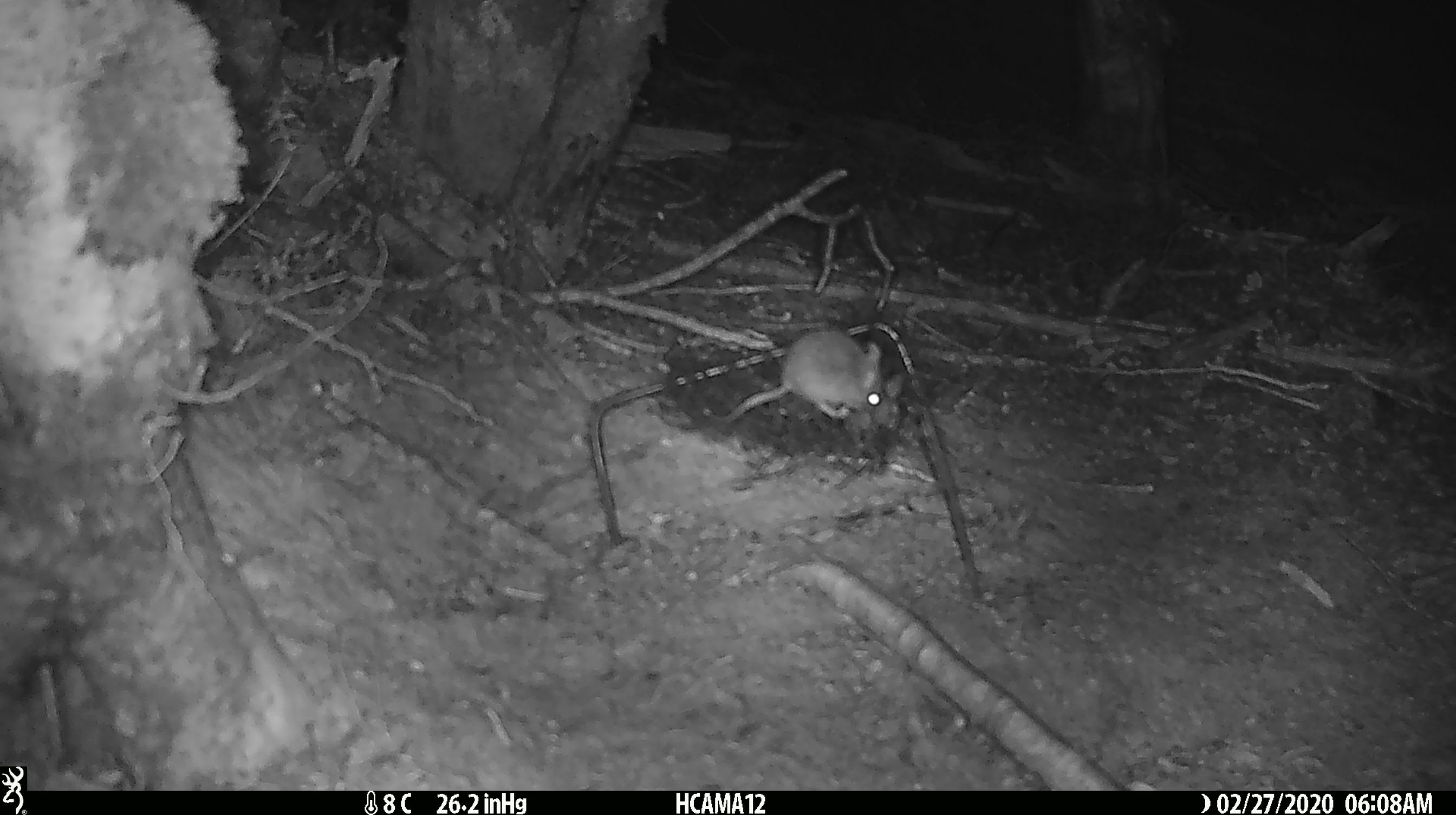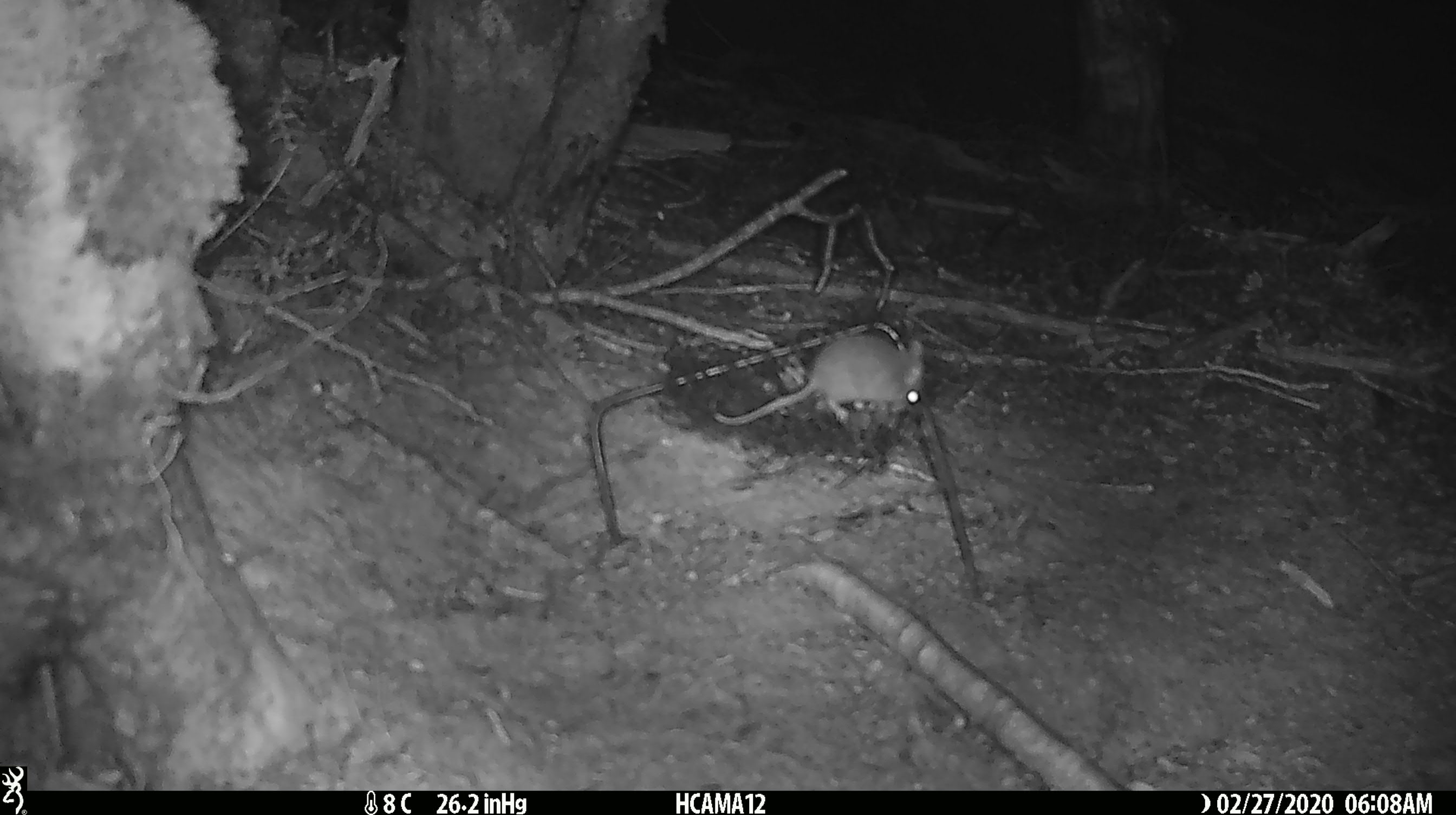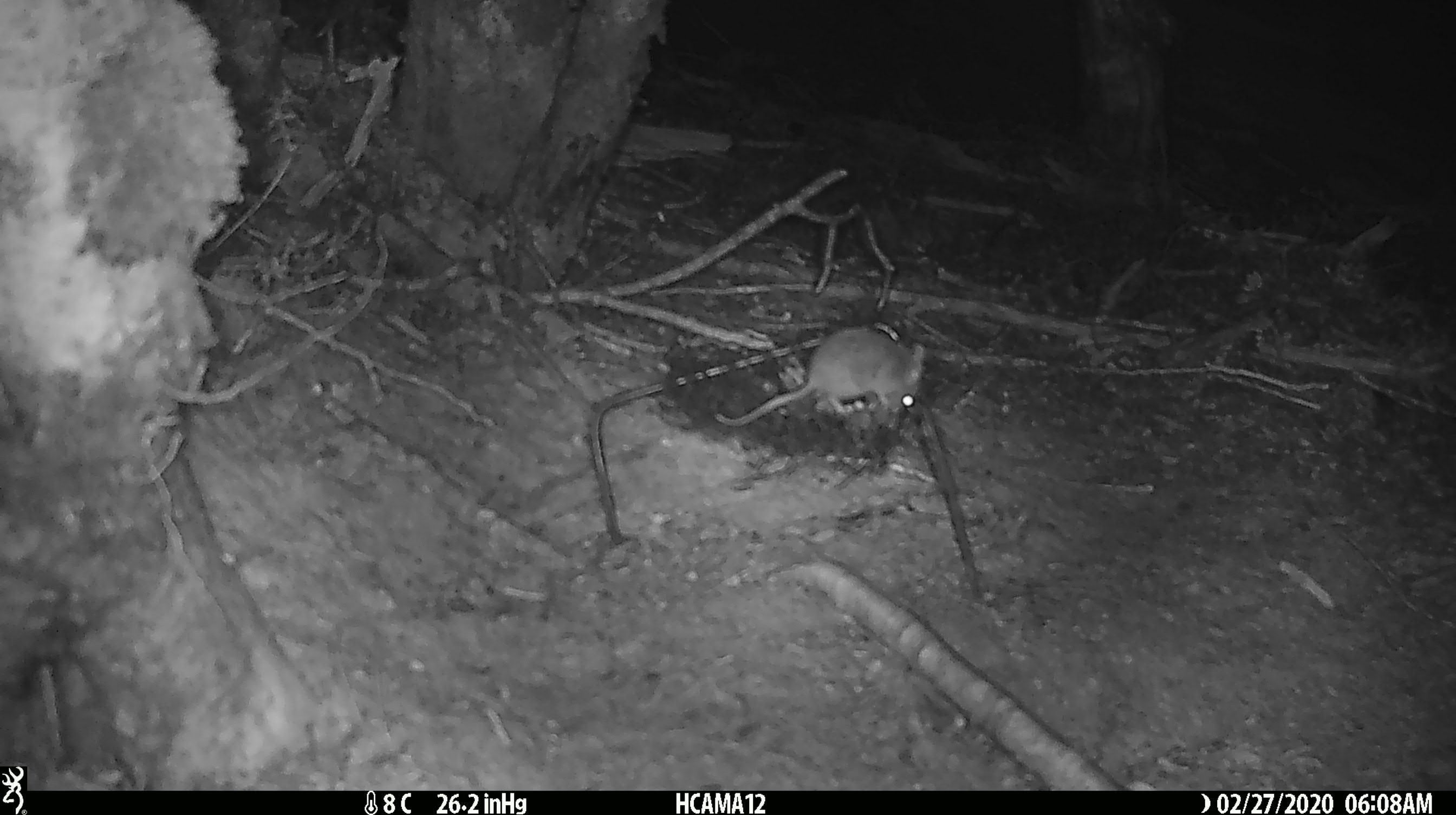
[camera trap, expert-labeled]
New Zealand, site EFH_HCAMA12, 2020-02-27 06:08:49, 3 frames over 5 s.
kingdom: Animalia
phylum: Chordata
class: Mammalia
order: Rodentia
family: Muridae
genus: Mus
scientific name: Mus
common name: mouse